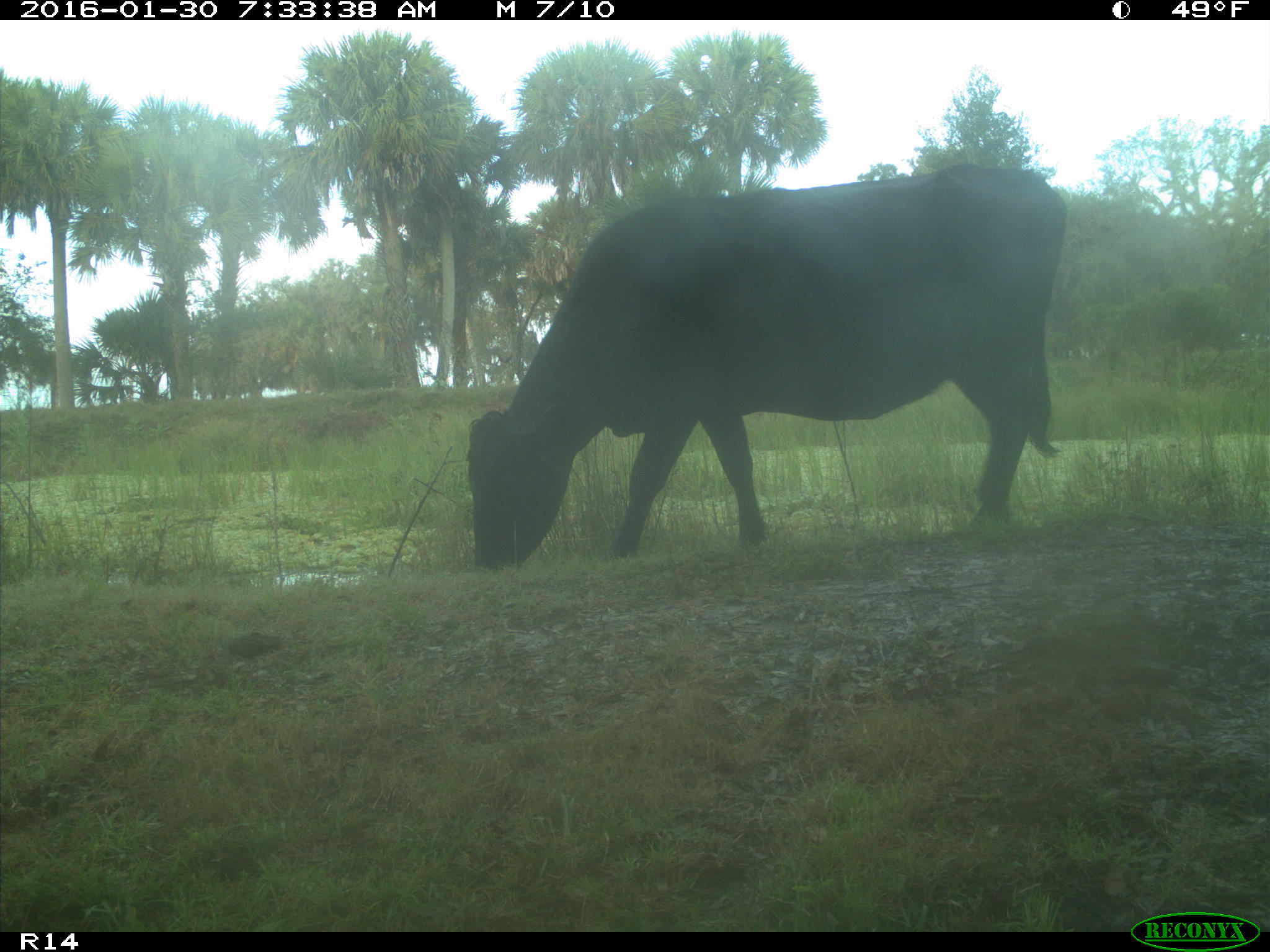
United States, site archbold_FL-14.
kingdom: Animalia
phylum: Chordata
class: Mammalia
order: Artiodactyla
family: Bovidae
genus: Bos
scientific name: Bos taurus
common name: domestic cow